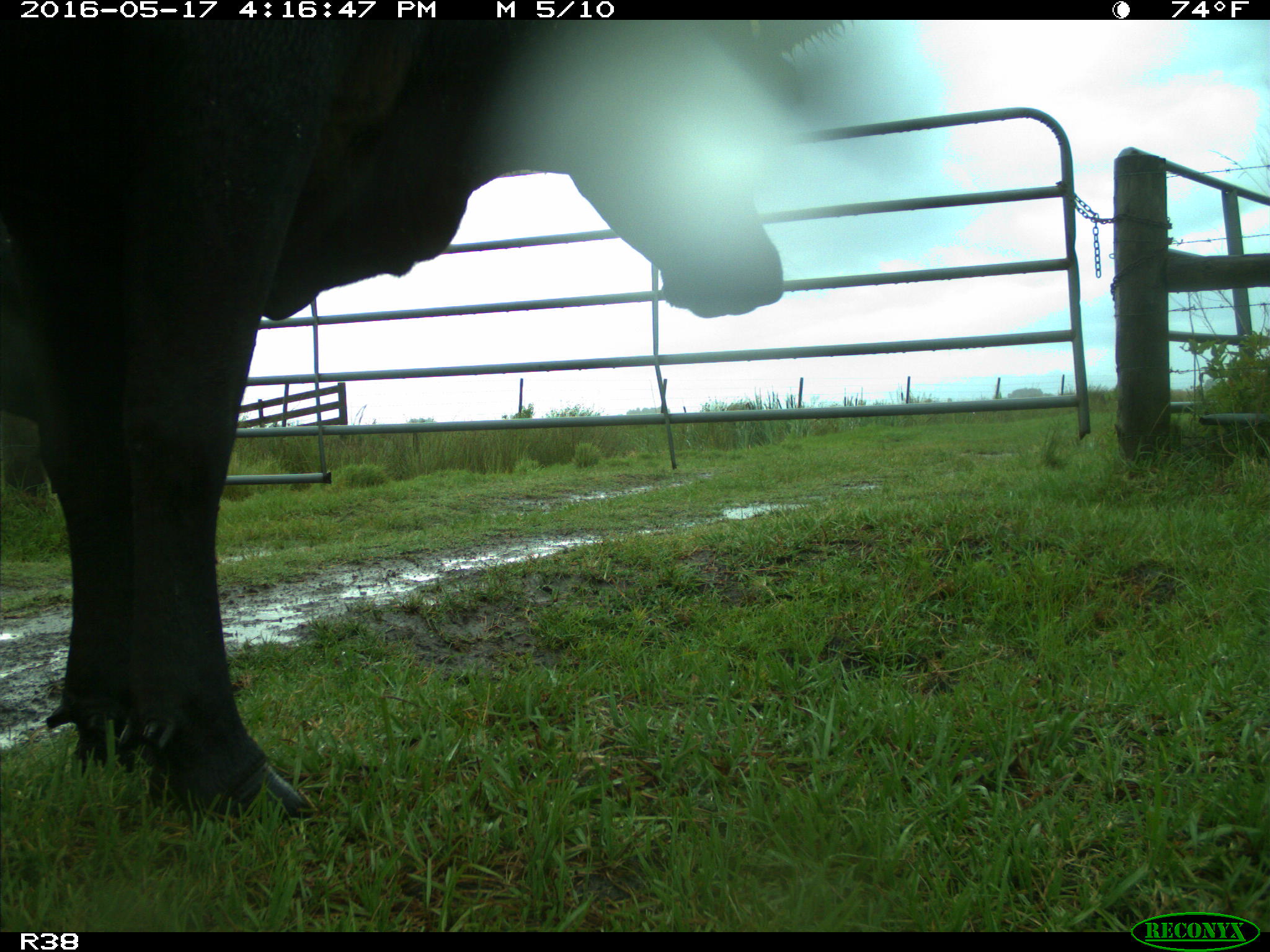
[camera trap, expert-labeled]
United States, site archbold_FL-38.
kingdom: Animalia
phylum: Chordata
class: Mammalia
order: Artiodactyla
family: Bovidae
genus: Bos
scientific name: Bos taurus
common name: domestic cow